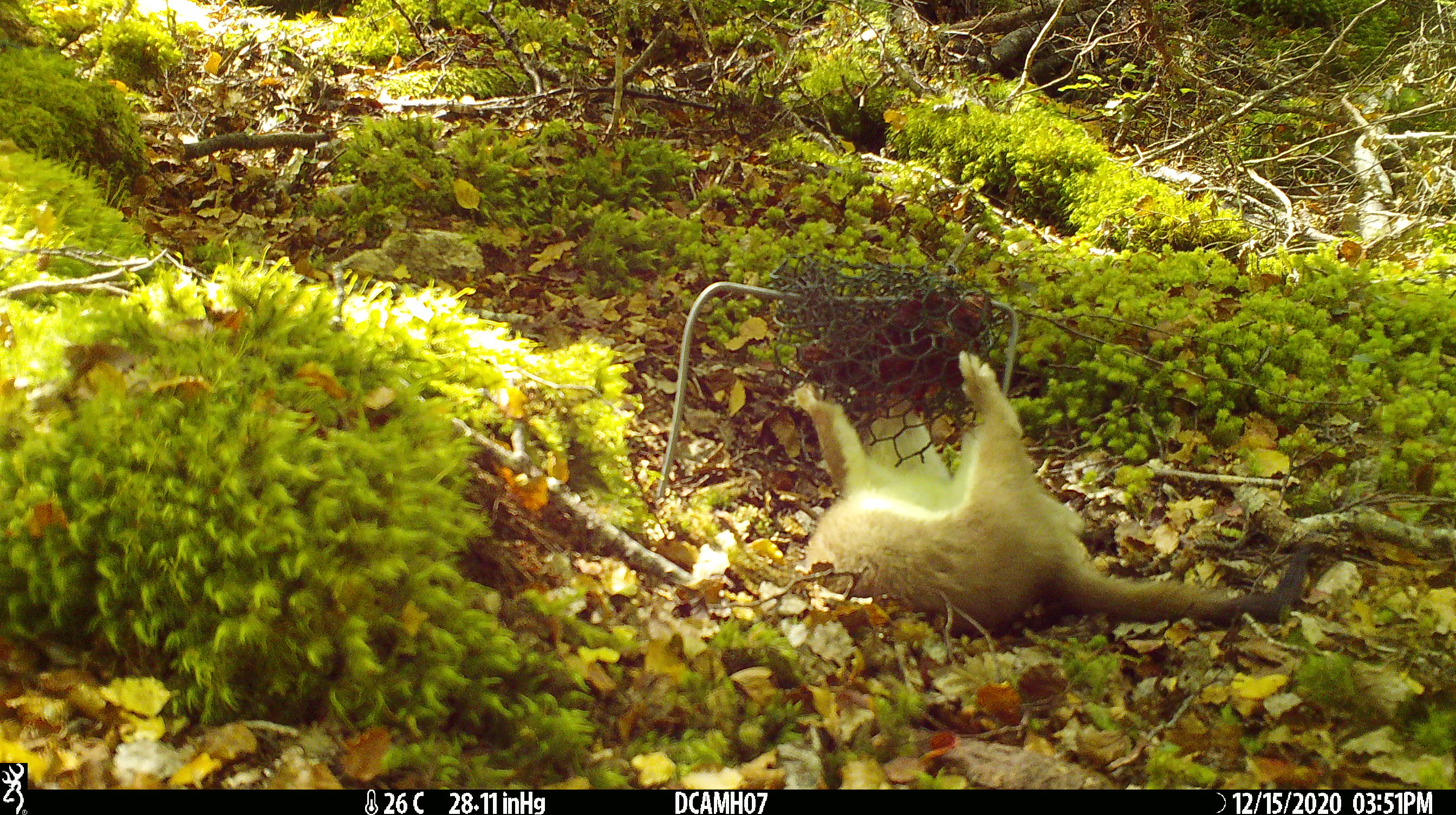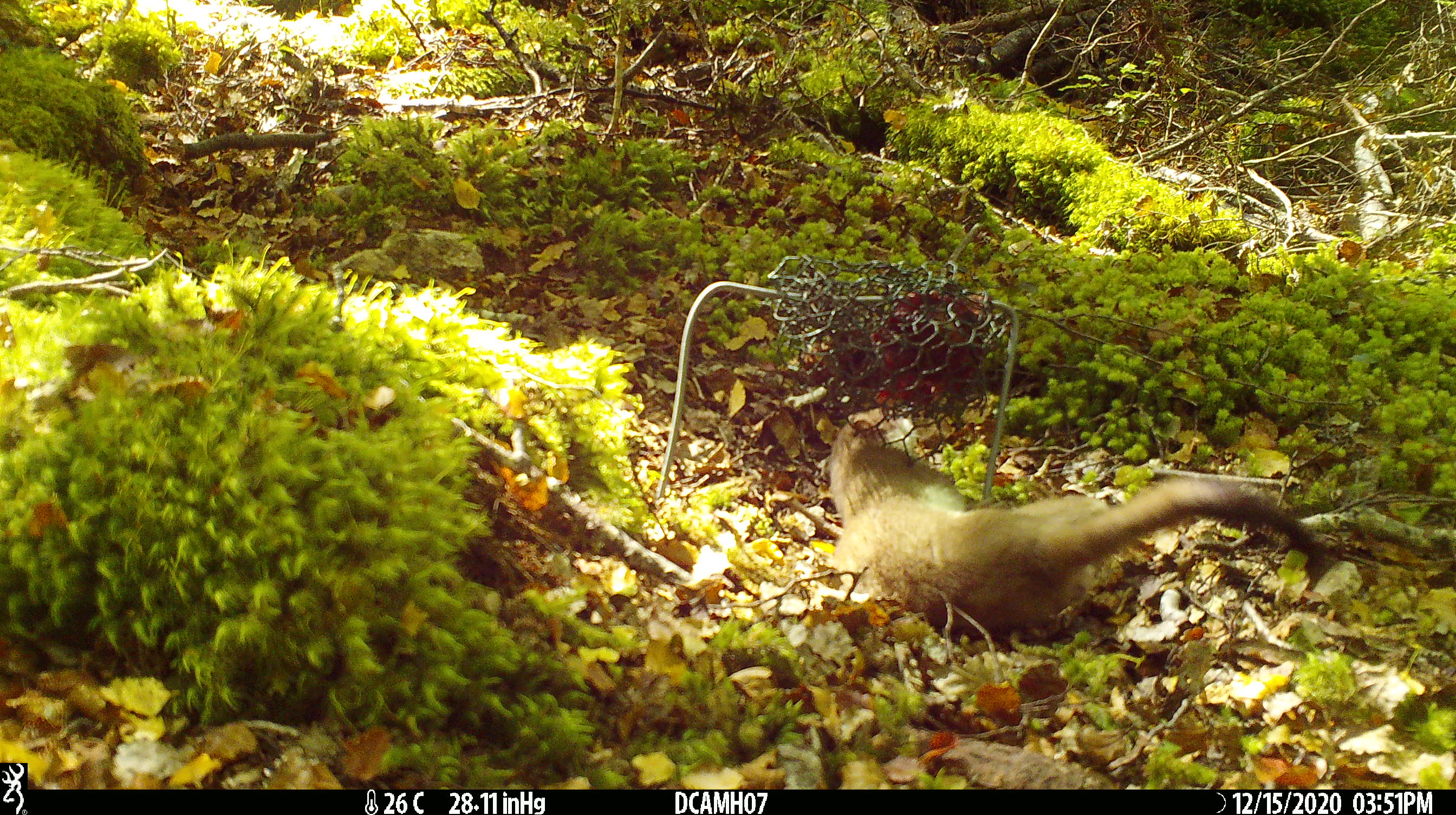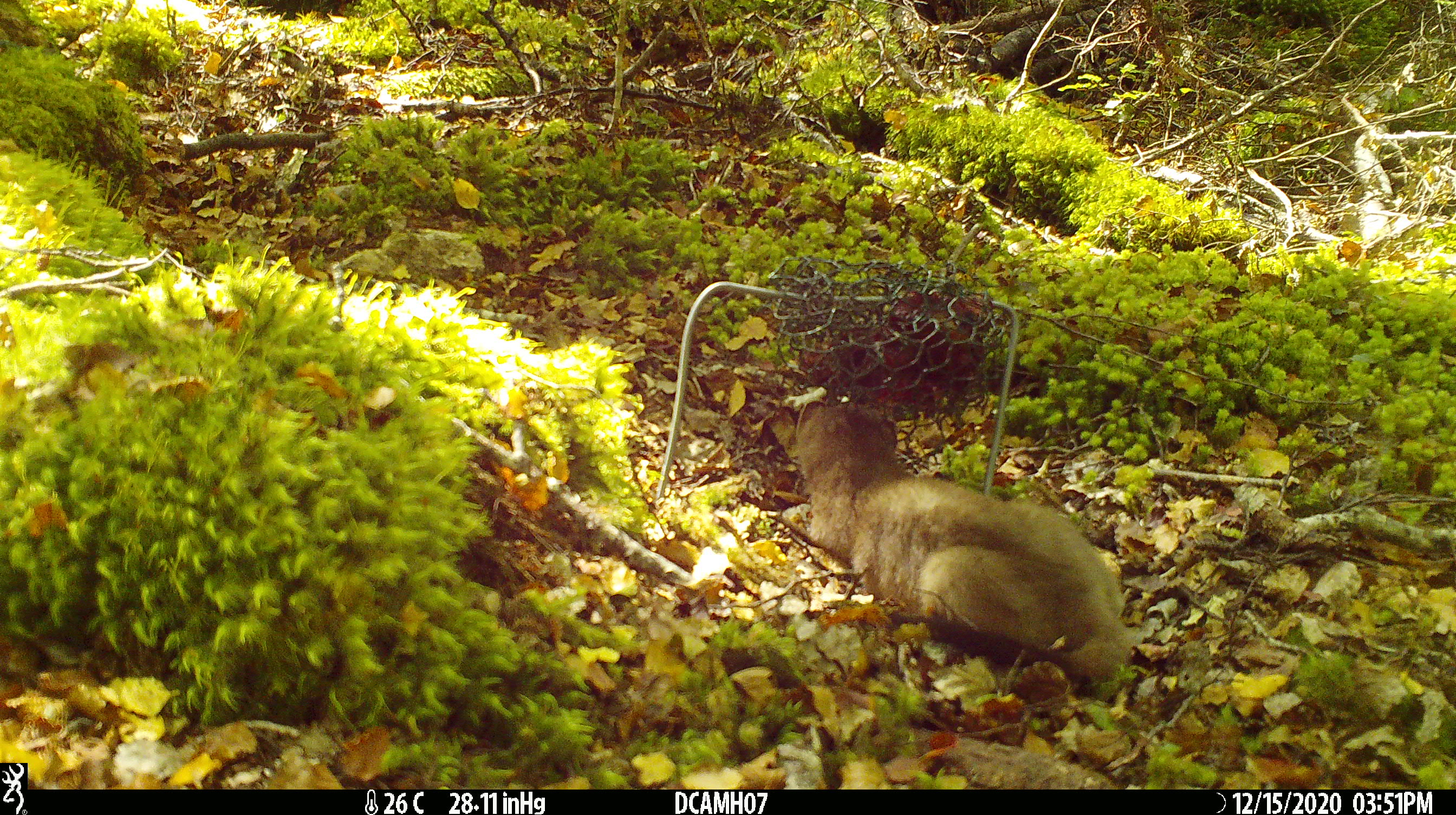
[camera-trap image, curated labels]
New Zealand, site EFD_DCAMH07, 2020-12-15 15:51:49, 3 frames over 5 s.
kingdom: Animalia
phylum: Chordata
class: Mammalia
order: Carnivora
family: Mustelidae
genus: Mustela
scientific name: Mustela erminea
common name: stoat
Stoat (Mustela erminea).